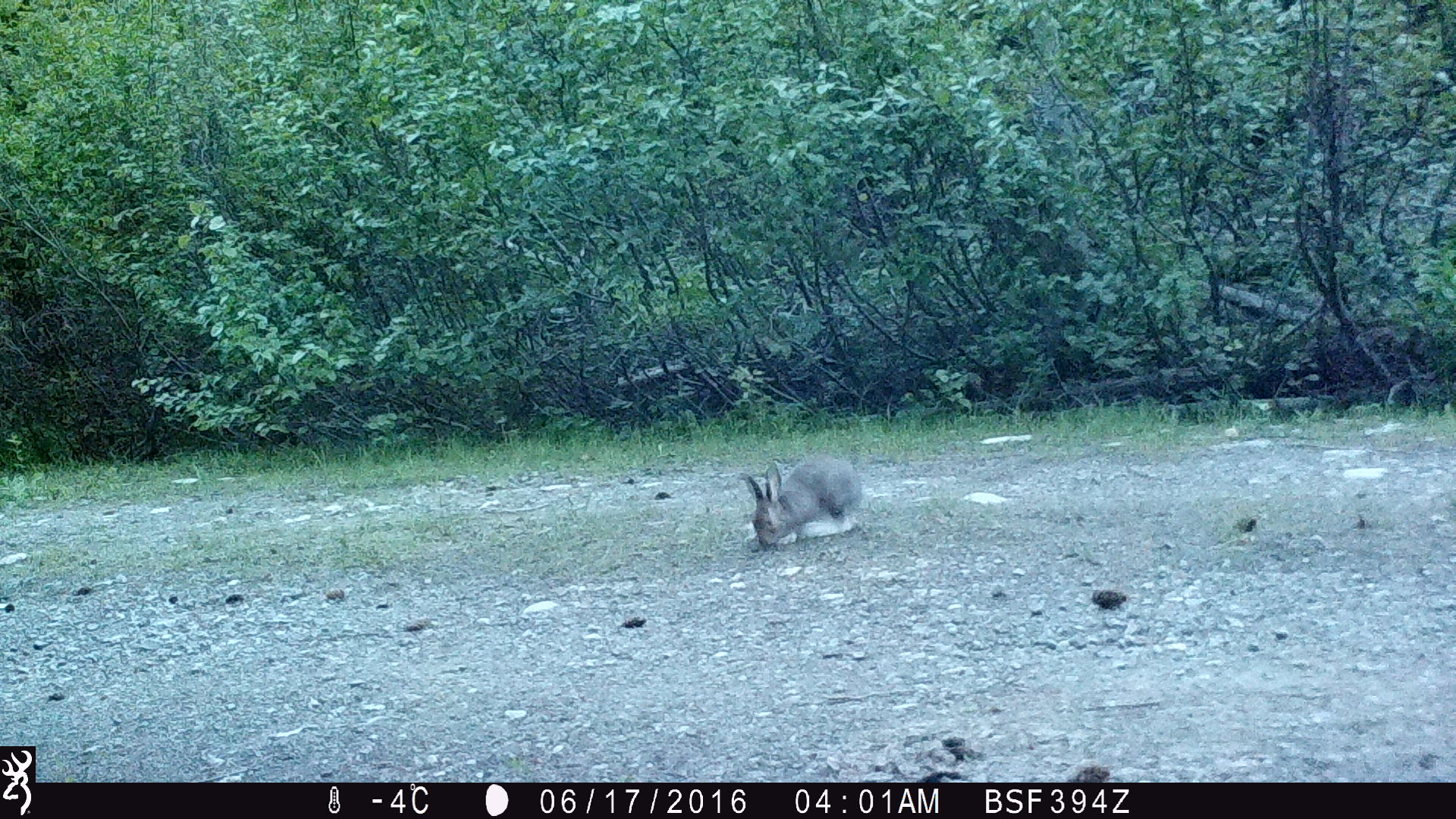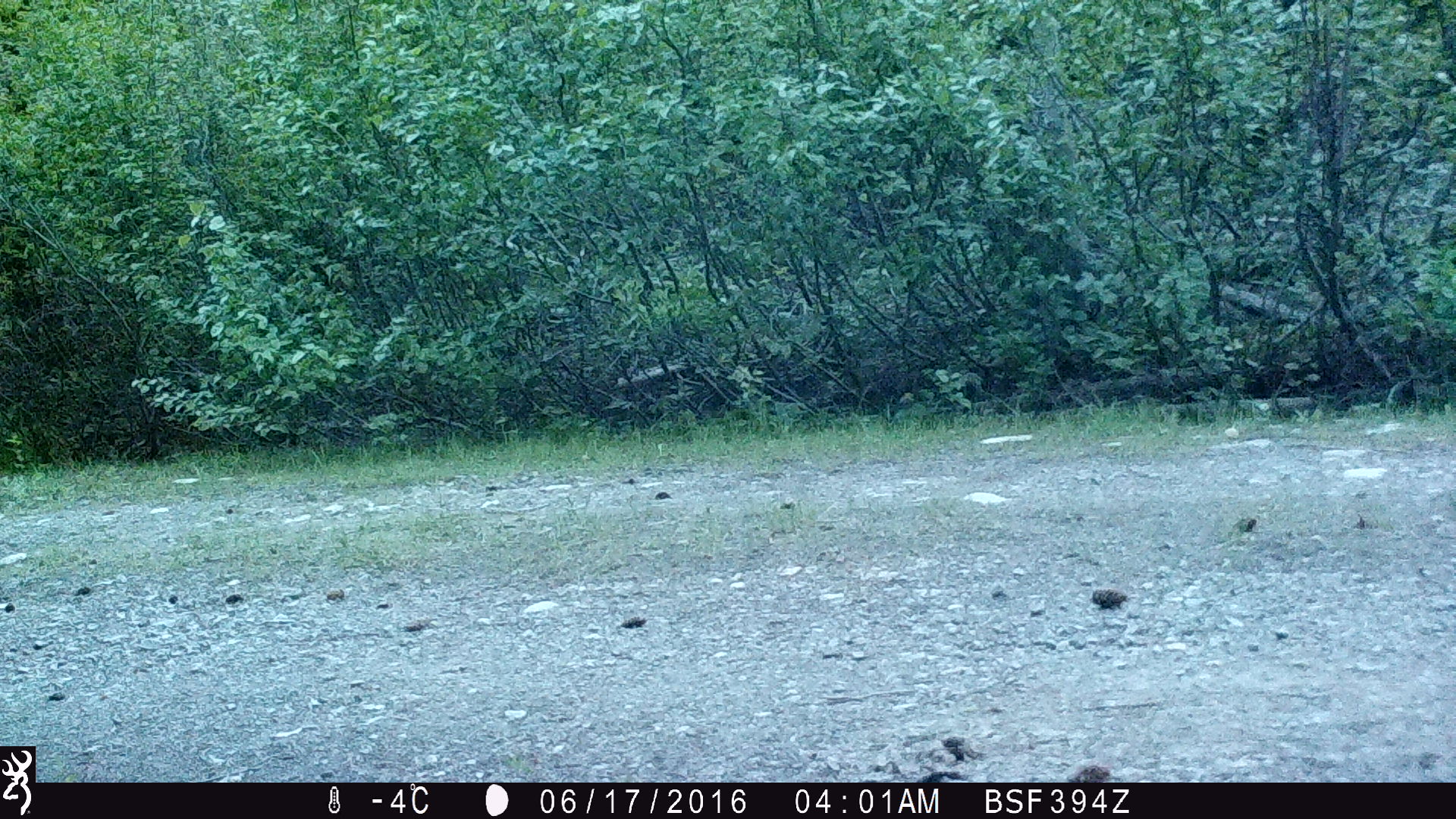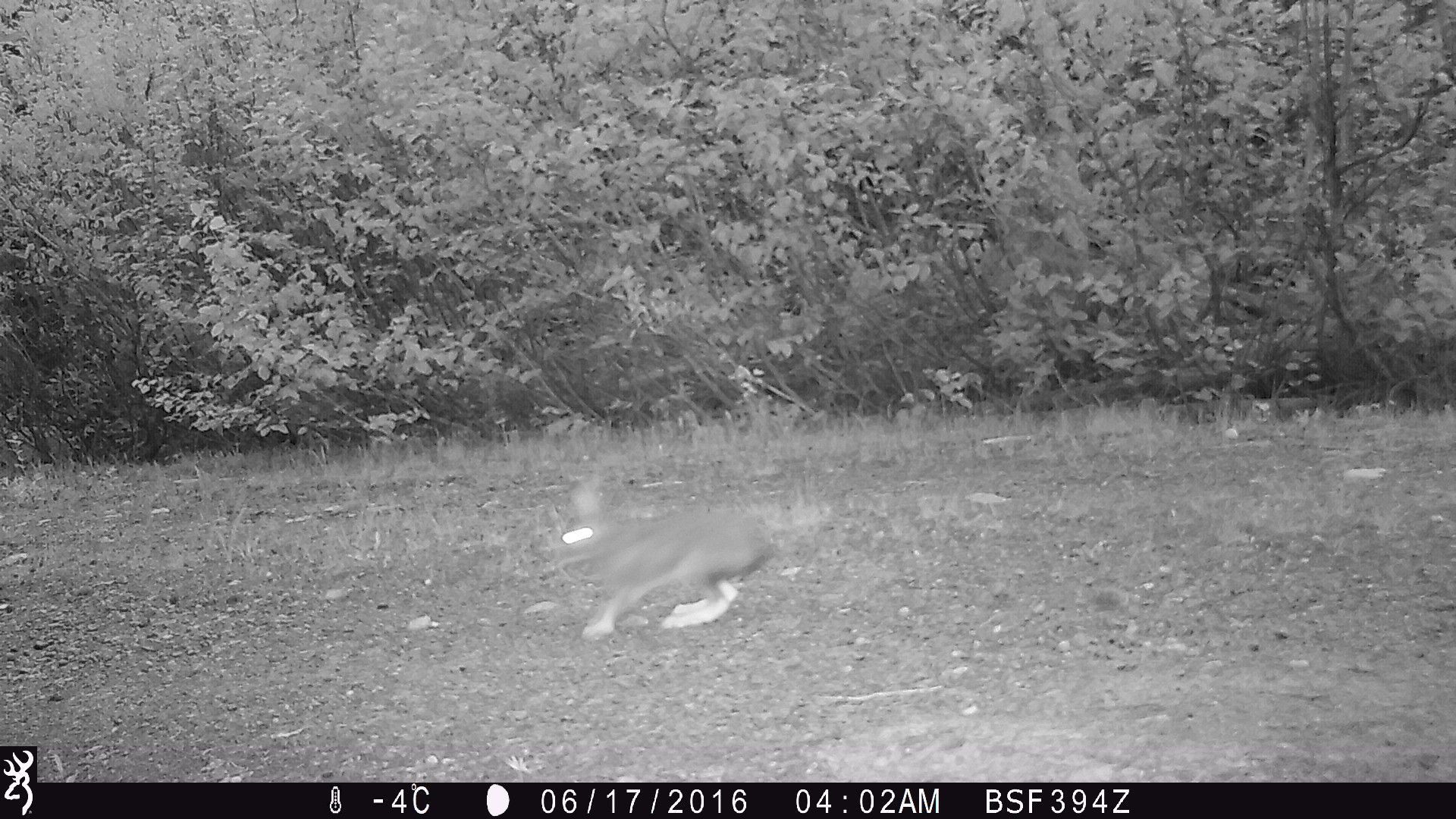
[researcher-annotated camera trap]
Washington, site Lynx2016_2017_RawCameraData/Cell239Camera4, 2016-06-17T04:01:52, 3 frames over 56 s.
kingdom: Animalia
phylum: Chordata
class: Mammalia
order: Lagomorpha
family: Leporidae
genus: Lepus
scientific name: Lepus americanus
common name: snowshoe hare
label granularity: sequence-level